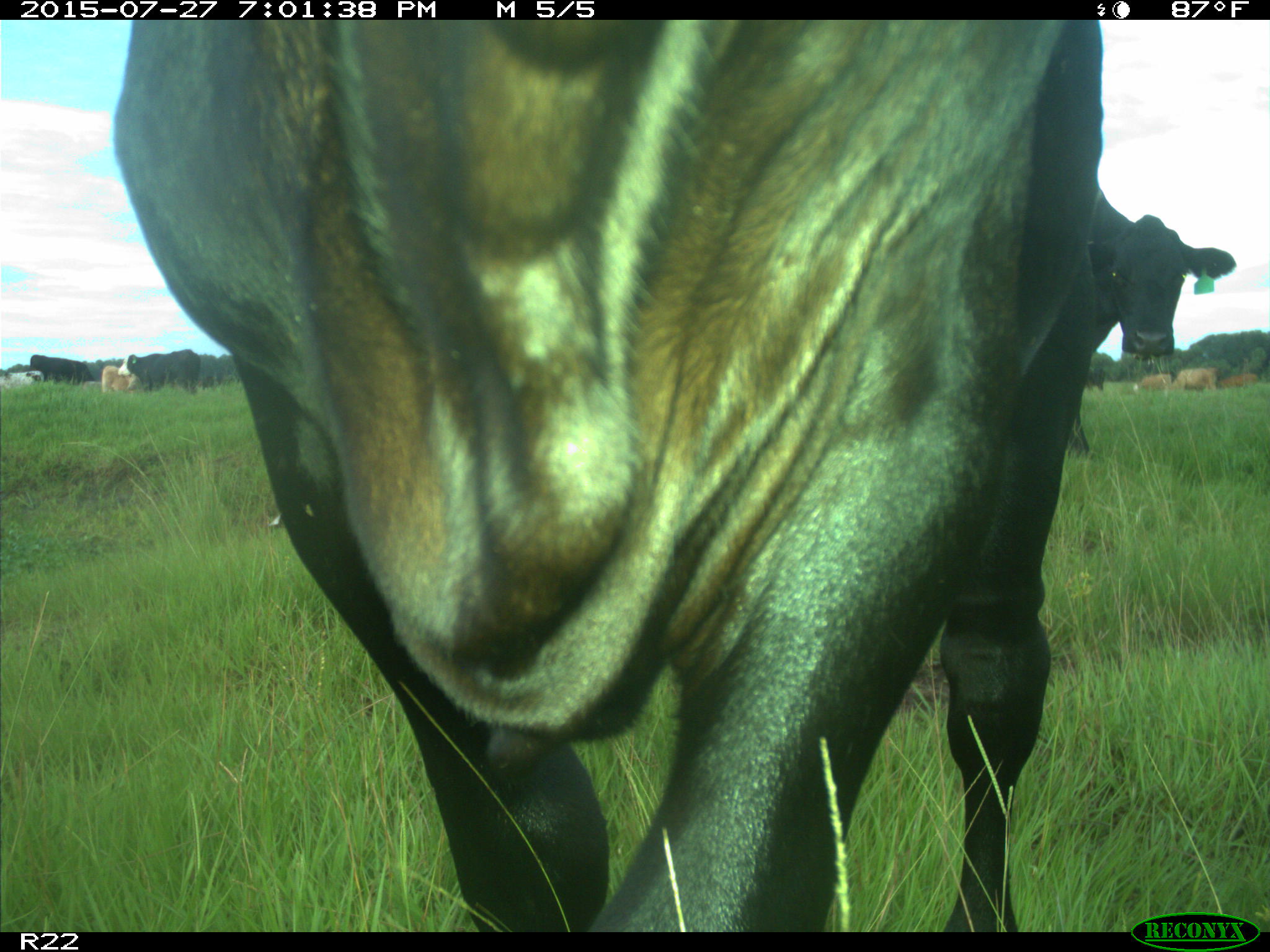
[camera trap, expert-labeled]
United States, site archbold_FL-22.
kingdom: Animalia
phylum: Chordata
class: Mammalia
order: Artiodactyla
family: Bovidae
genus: Bos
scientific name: Bos taurus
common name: domestic cow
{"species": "Bos taurus (domestic cow)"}